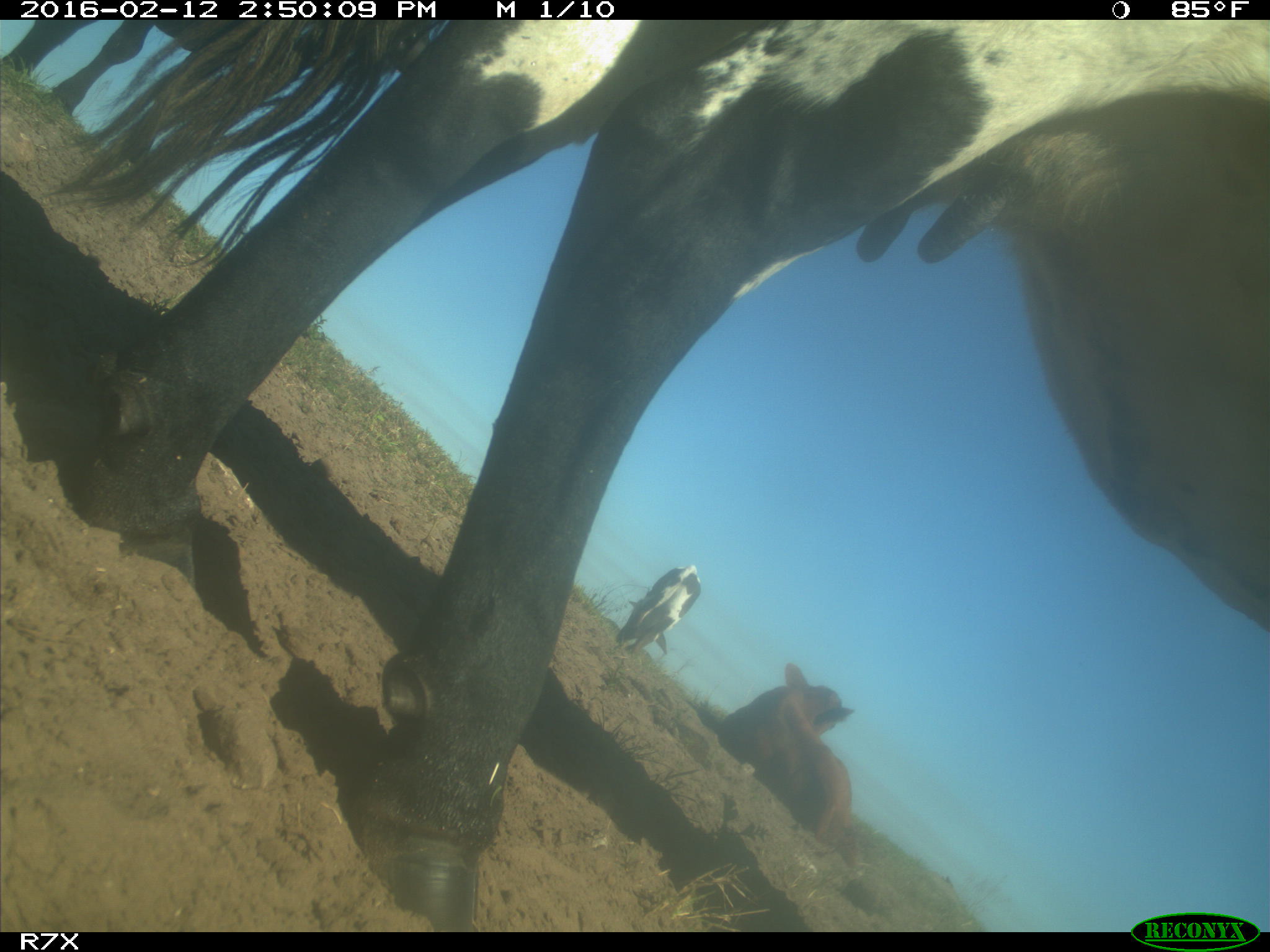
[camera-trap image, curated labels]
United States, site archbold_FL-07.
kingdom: Animalia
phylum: Chordata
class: Mammalia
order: Artiodactyla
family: Bovidae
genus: Bos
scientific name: Bos taurus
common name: domestic cow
Bos taurus (domestic cow).